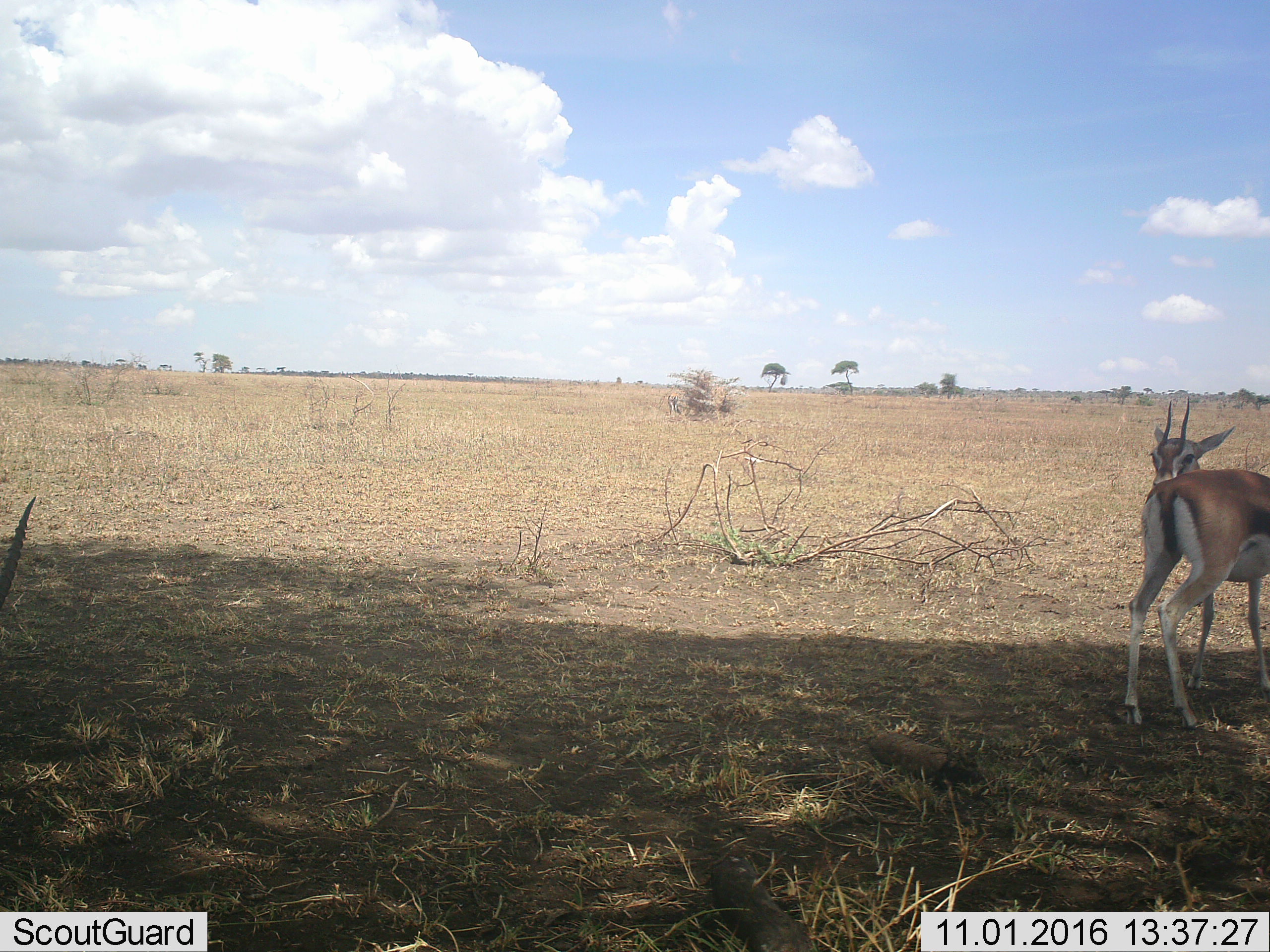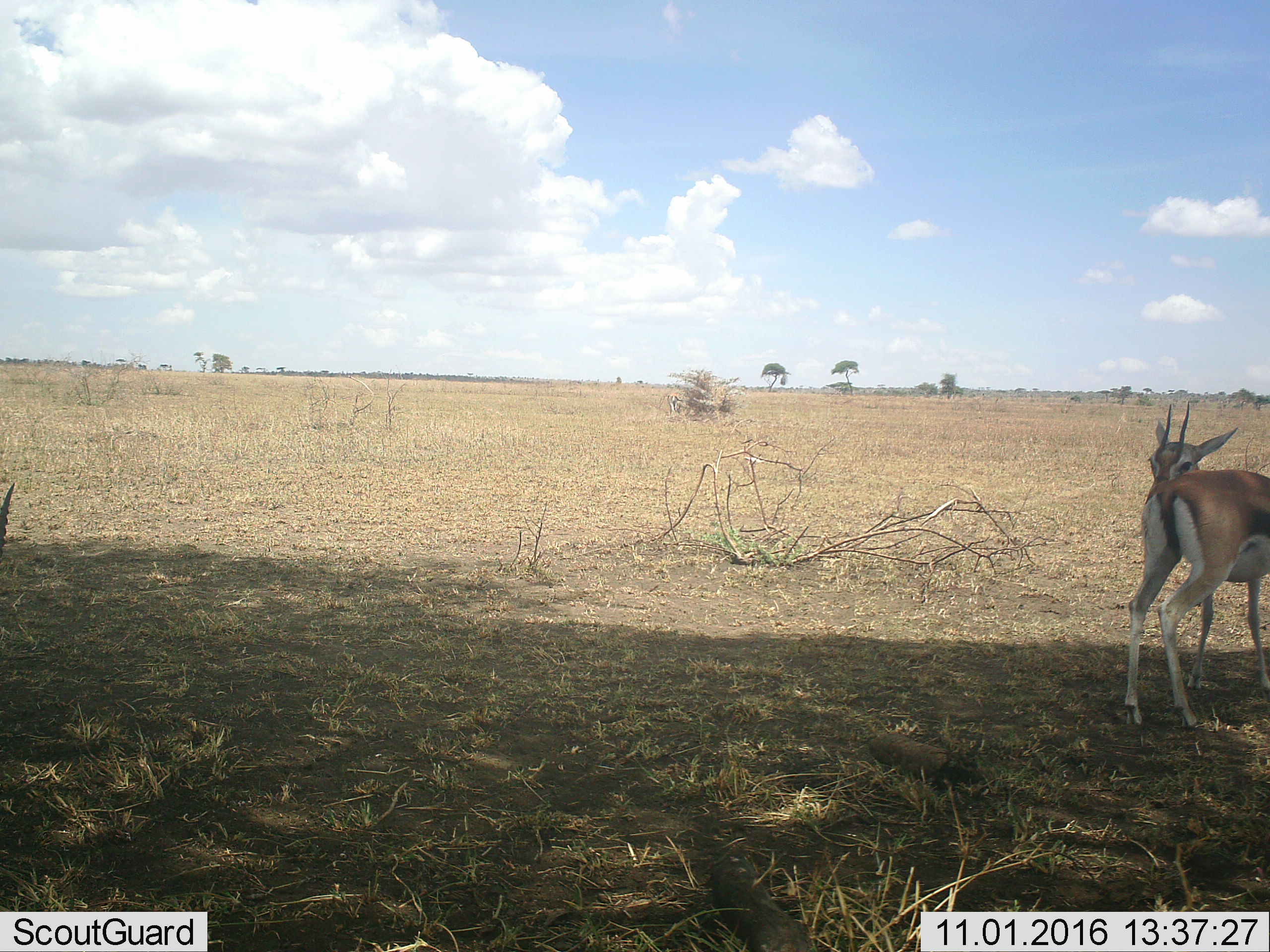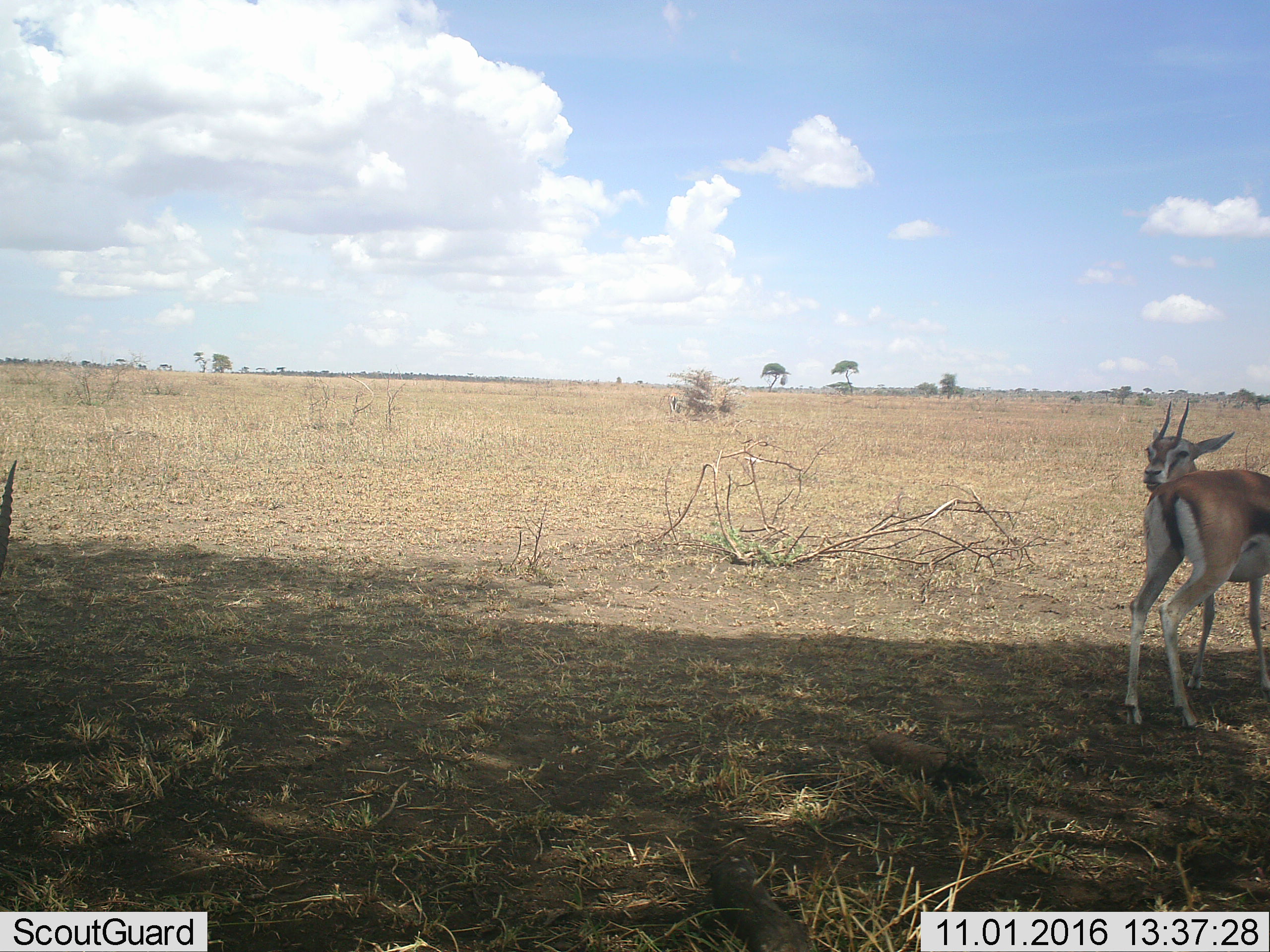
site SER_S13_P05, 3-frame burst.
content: unidentified animal